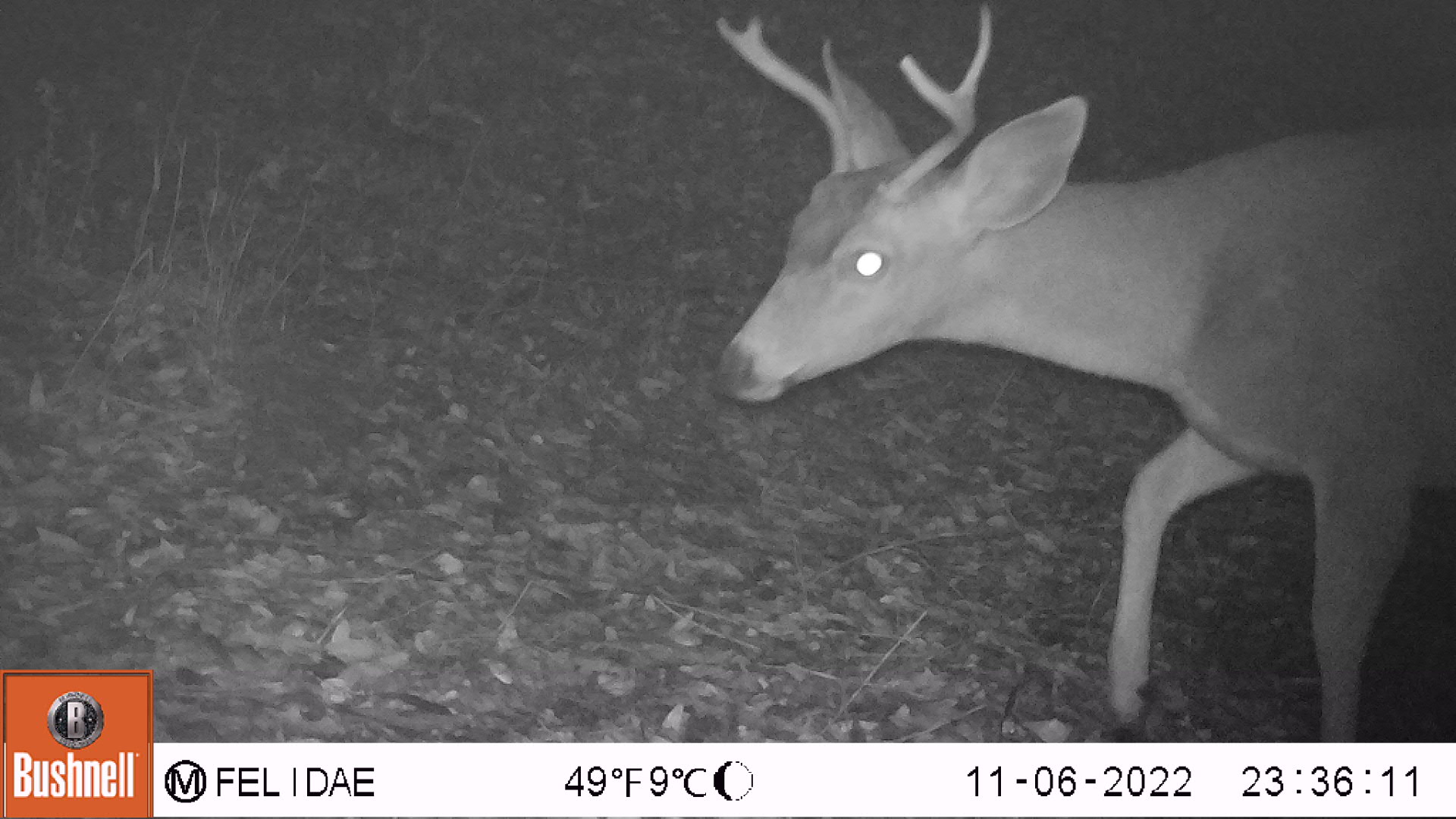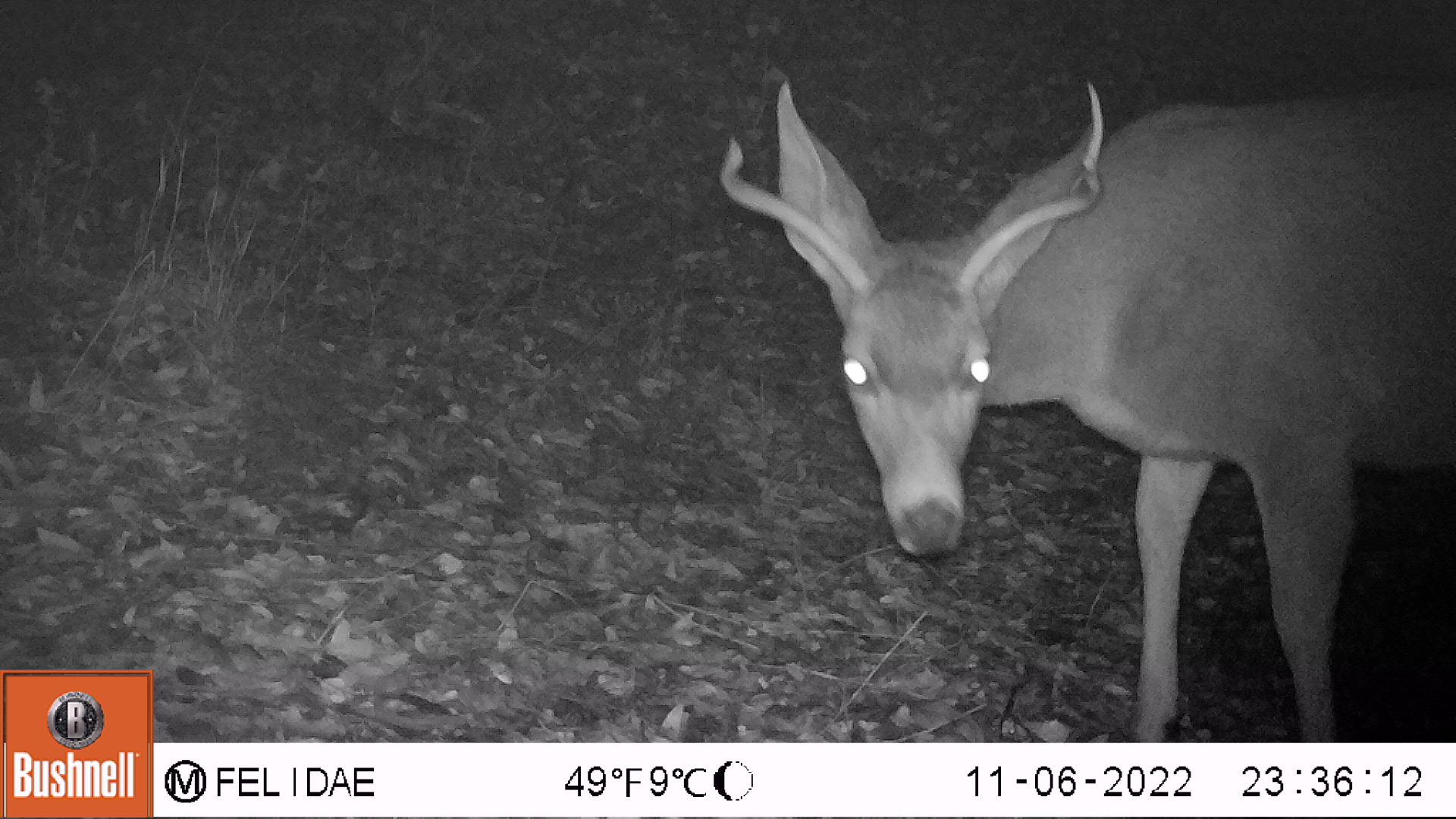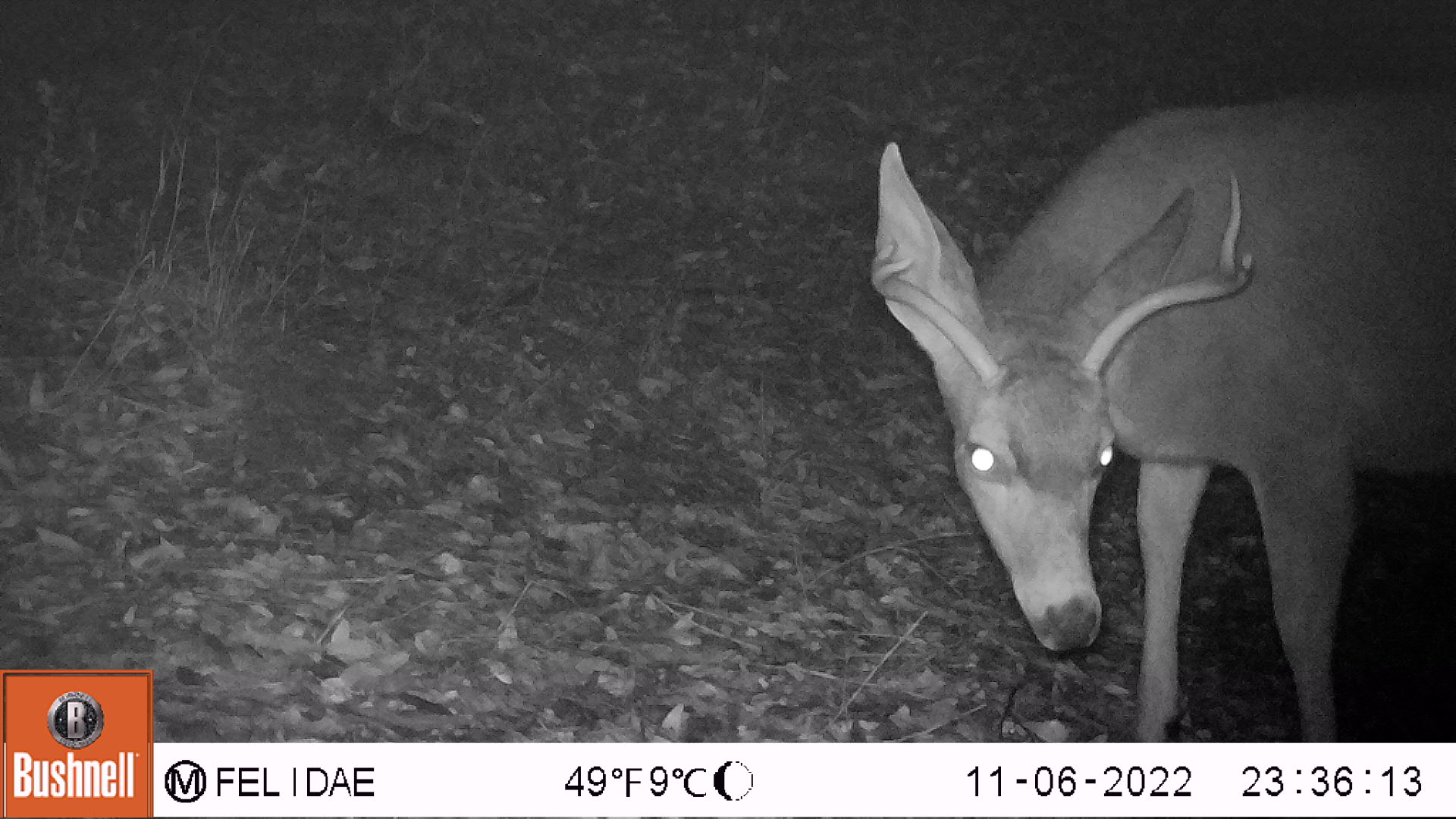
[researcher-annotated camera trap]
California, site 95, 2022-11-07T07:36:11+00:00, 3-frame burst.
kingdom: Animalia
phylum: Chordata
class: Mammalia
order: Artiodactyla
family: Cervidae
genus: Odocoileus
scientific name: Odocoileus hemionus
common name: mule deer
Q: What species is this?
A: Mule deer (Odocoileus hemionus).